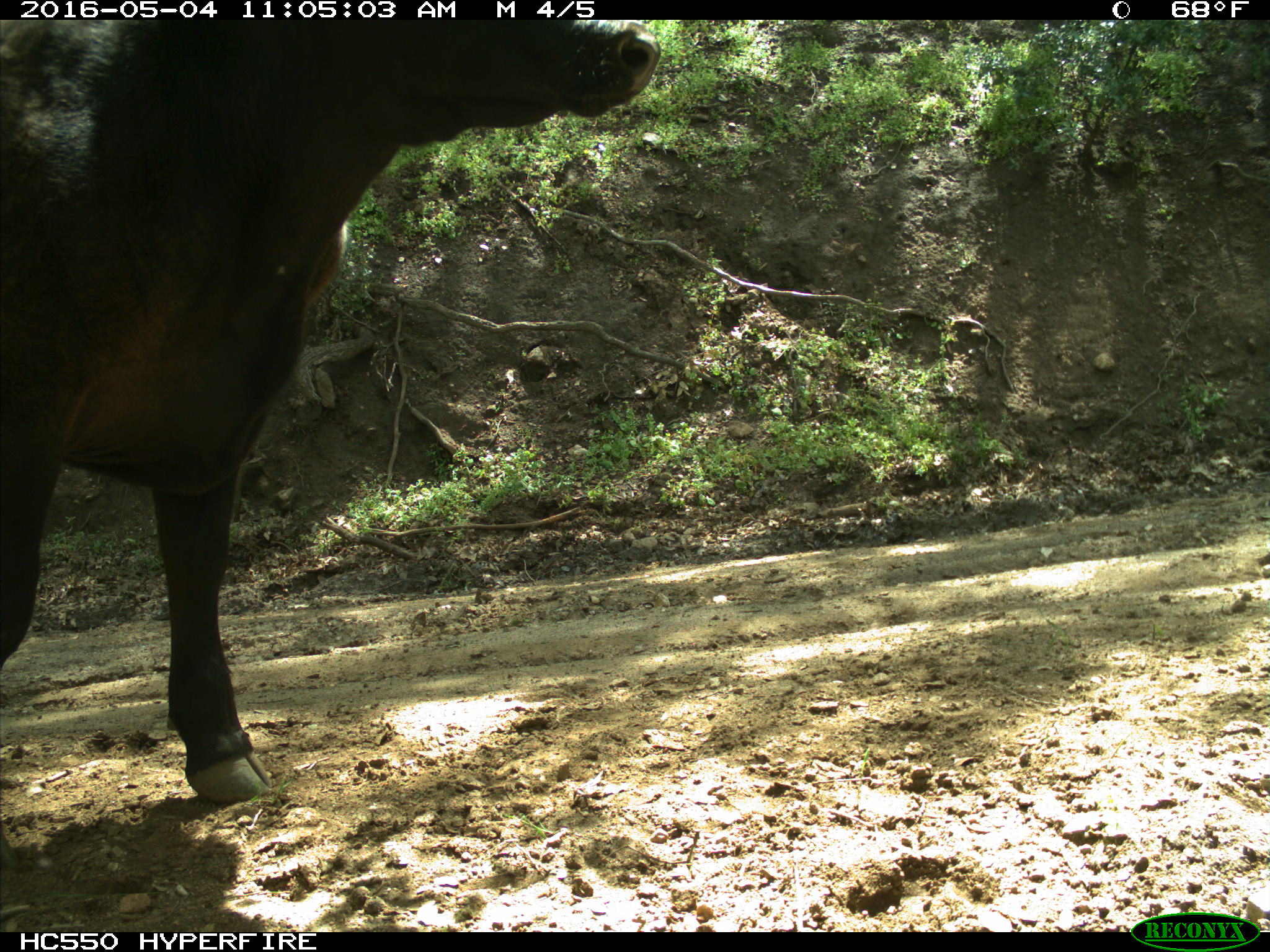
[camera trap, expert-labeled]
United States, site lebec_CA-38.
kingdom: Animalia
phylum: Chordata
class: Mammalia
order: Artiodactyla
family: Bovidae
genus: Bos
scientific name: Bos taurus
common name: domestic cow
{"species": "Bos taurus (domestic cow)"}